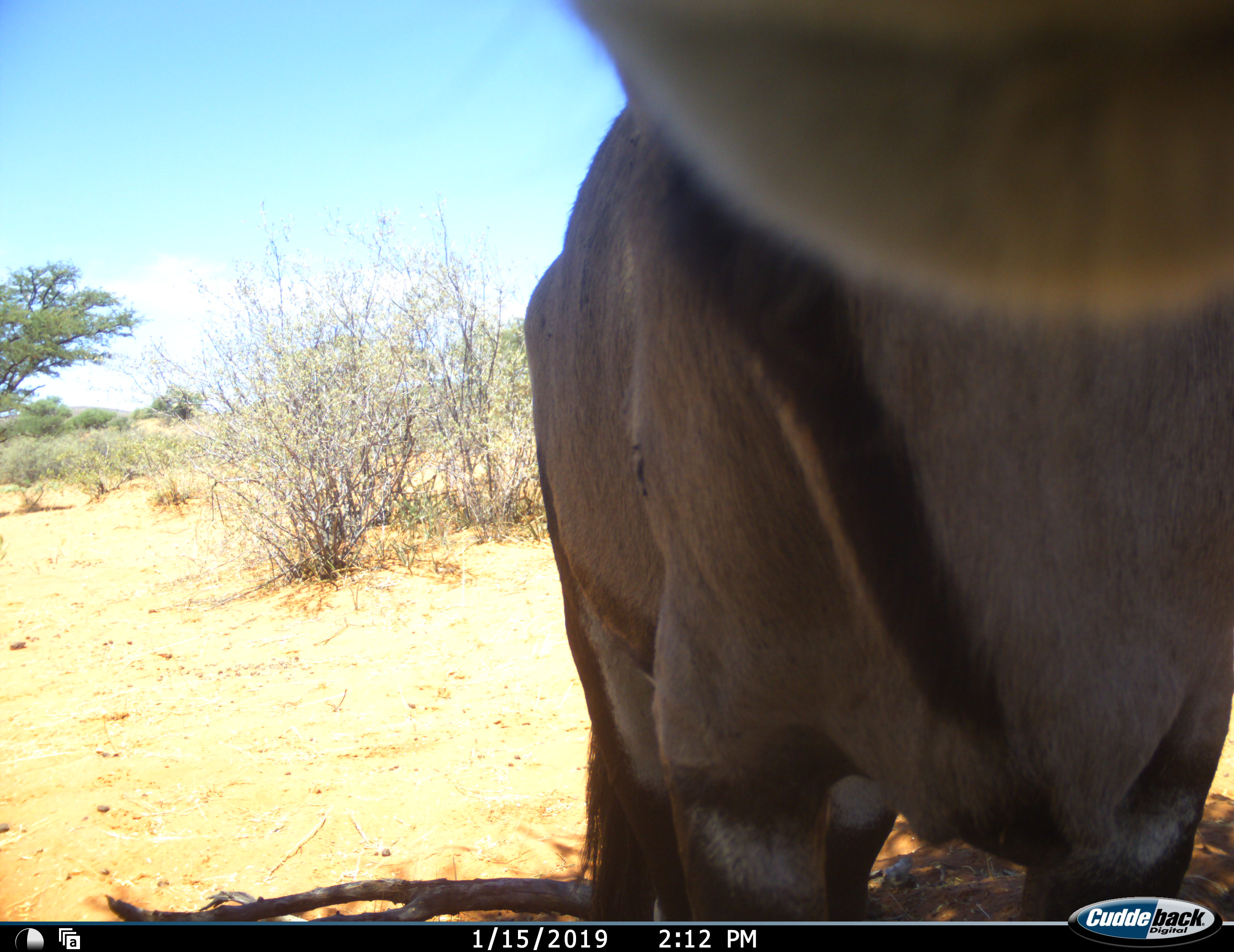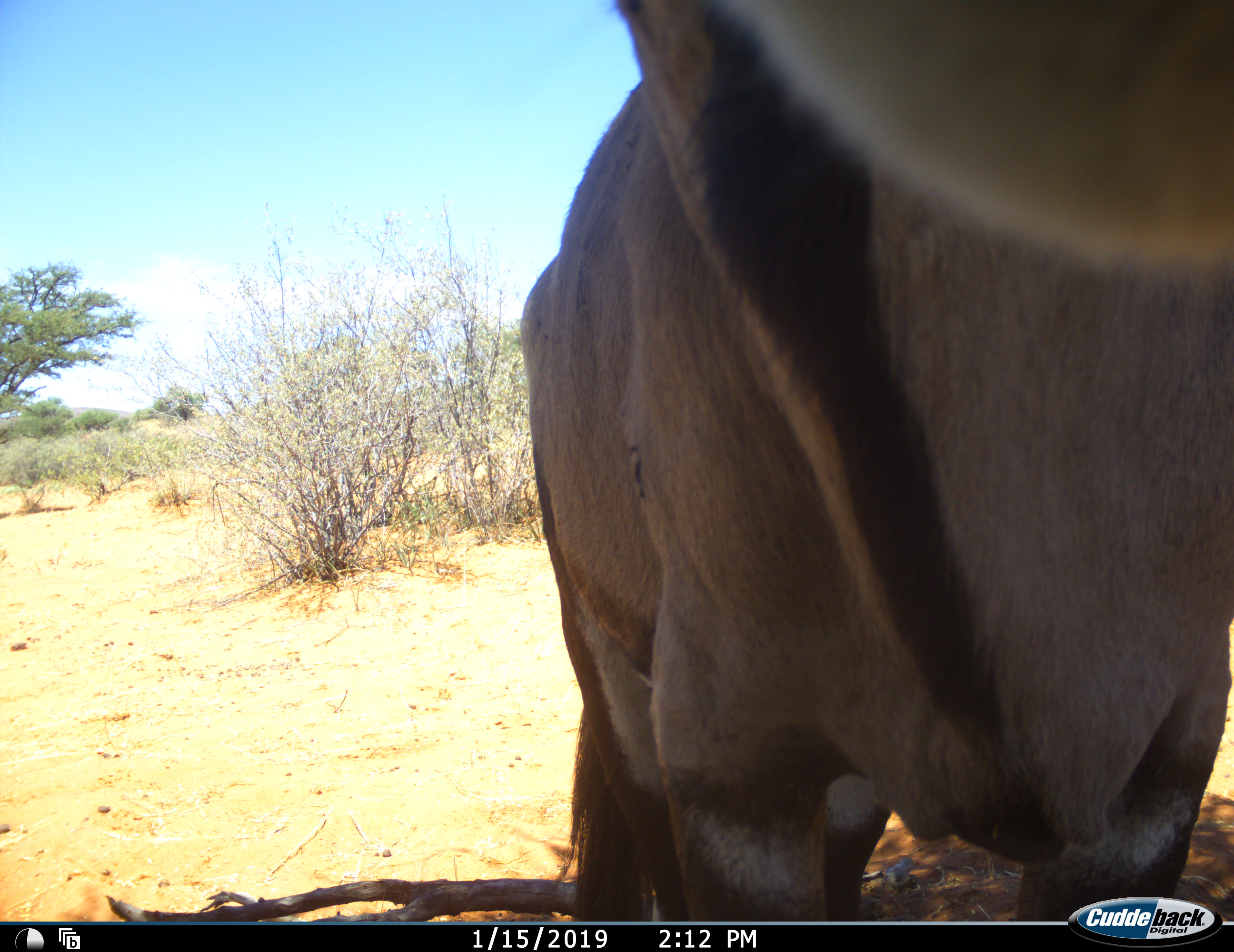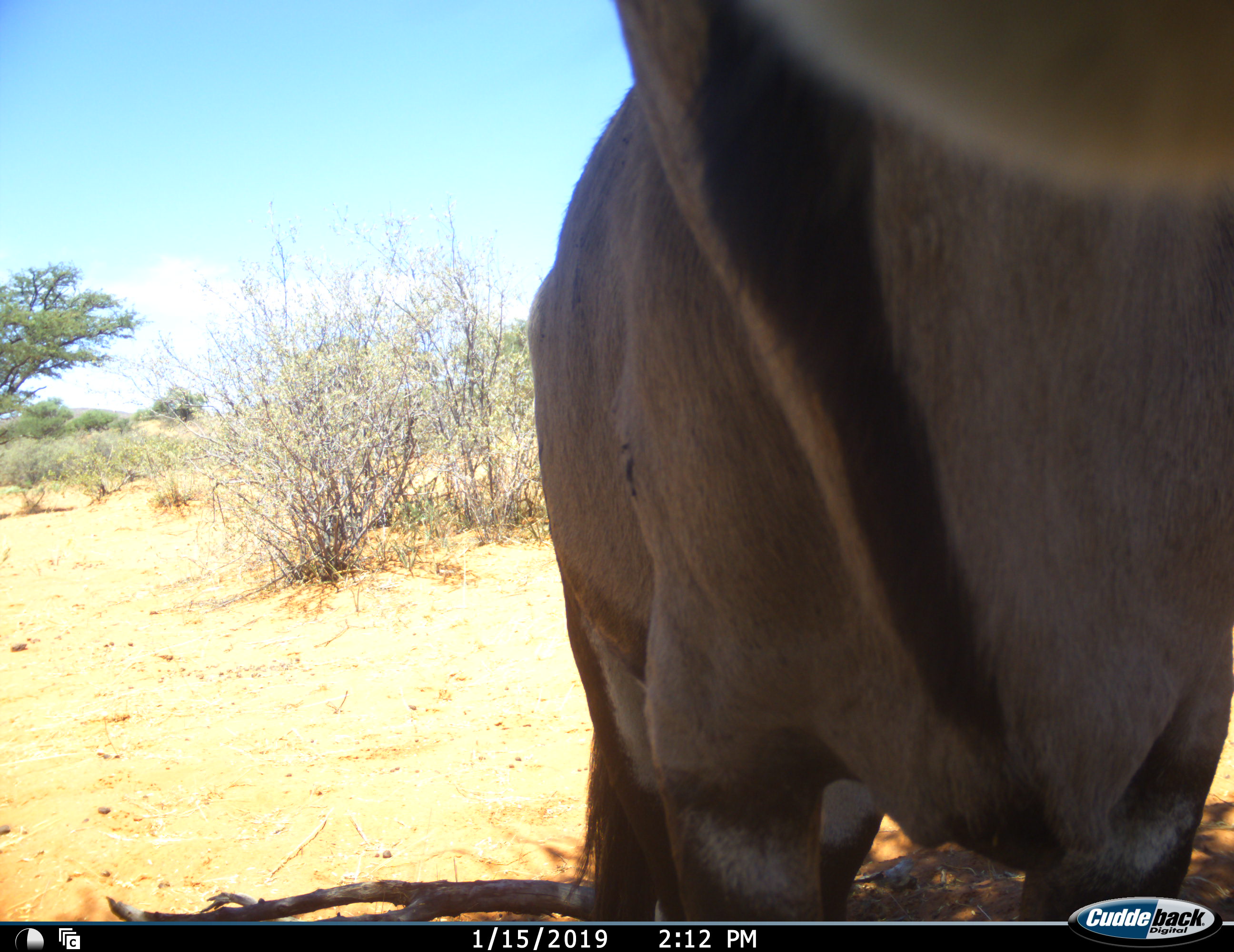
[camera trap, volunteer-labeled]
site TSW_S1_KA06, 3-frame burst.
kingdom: Animalia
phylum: Chordata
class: Mammalia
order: Artiodactyla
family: Bovidae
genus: Oryx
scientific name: Oryx gazella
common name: gemsbok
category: oryx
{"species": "oryx (gemsbok) (Oryx gazella)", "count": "1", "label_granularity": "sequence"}